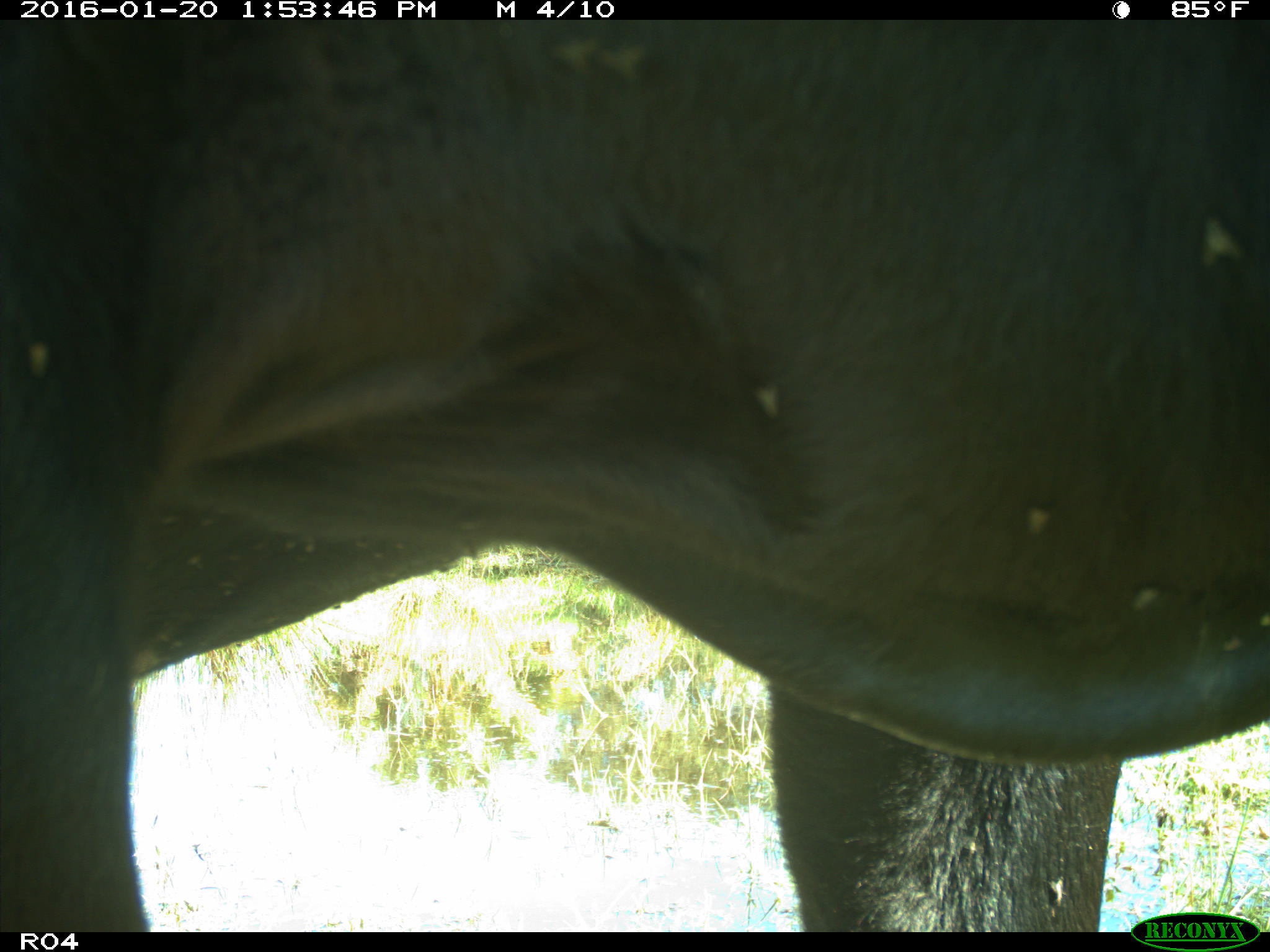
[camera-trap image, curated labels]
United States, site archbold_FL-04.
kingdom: Animalia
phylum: Chordata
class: Mammalia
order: Artiodactyla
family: Bovidae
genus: Bos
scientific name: Bos taurus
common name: domestic cow